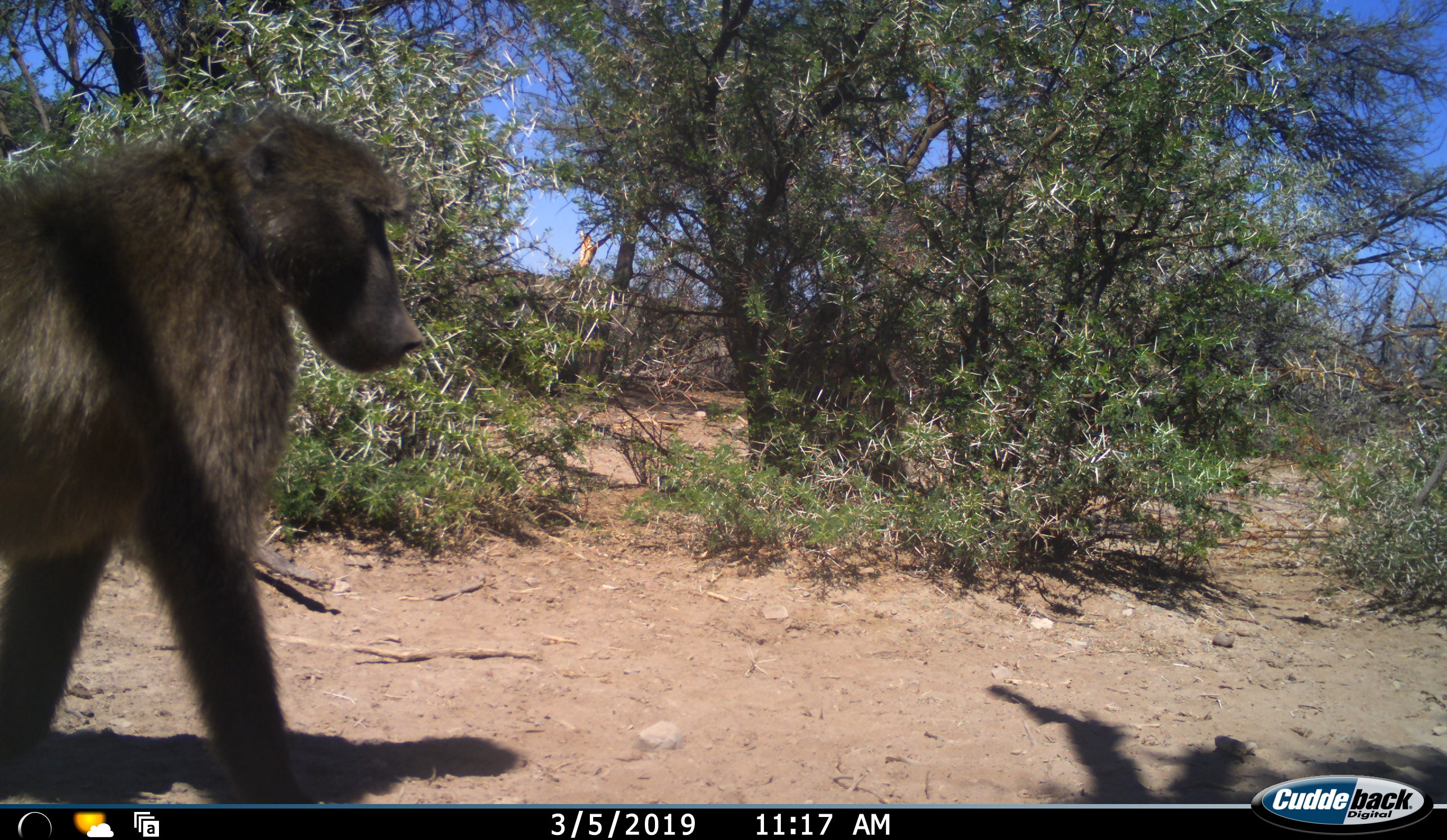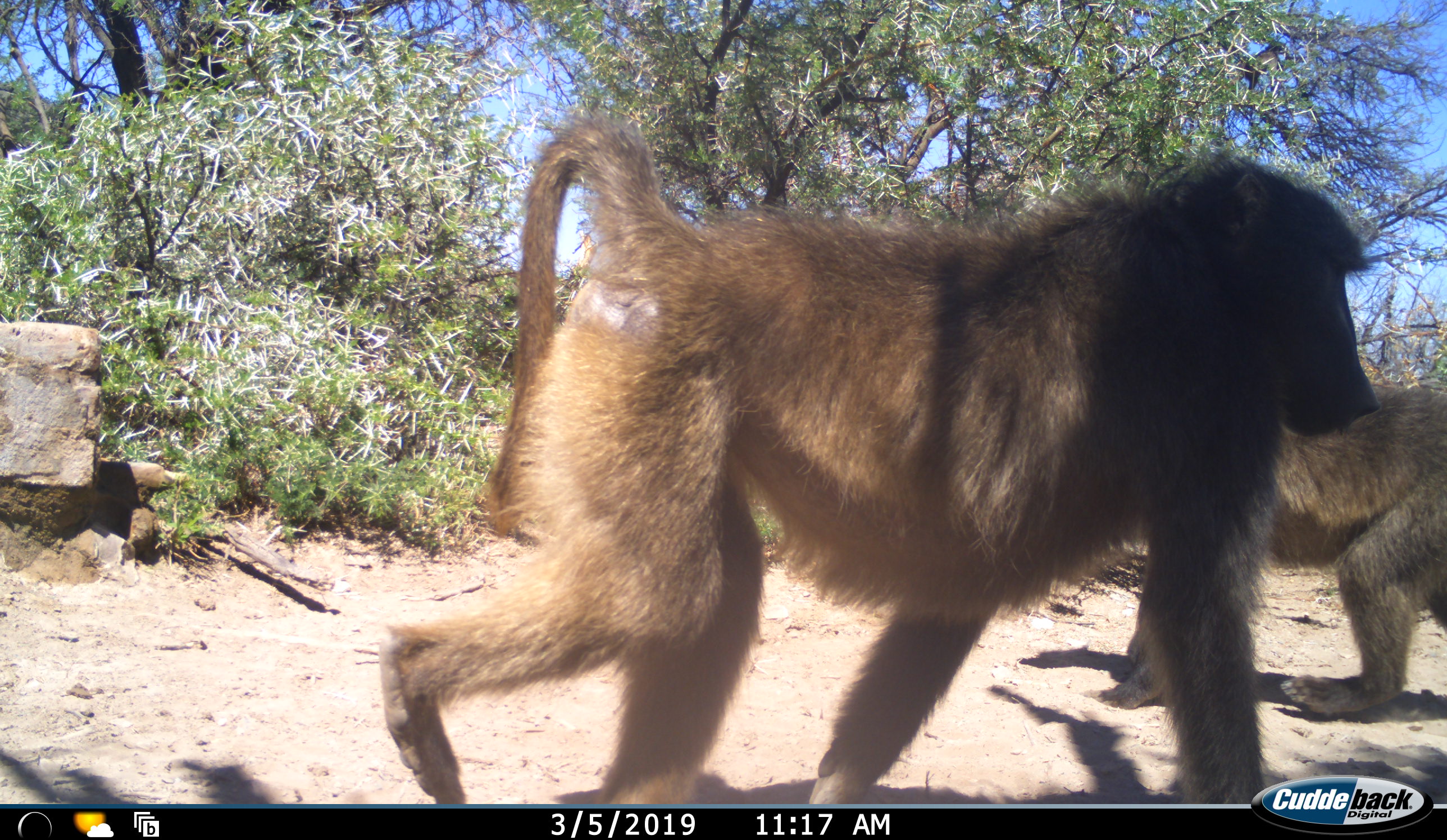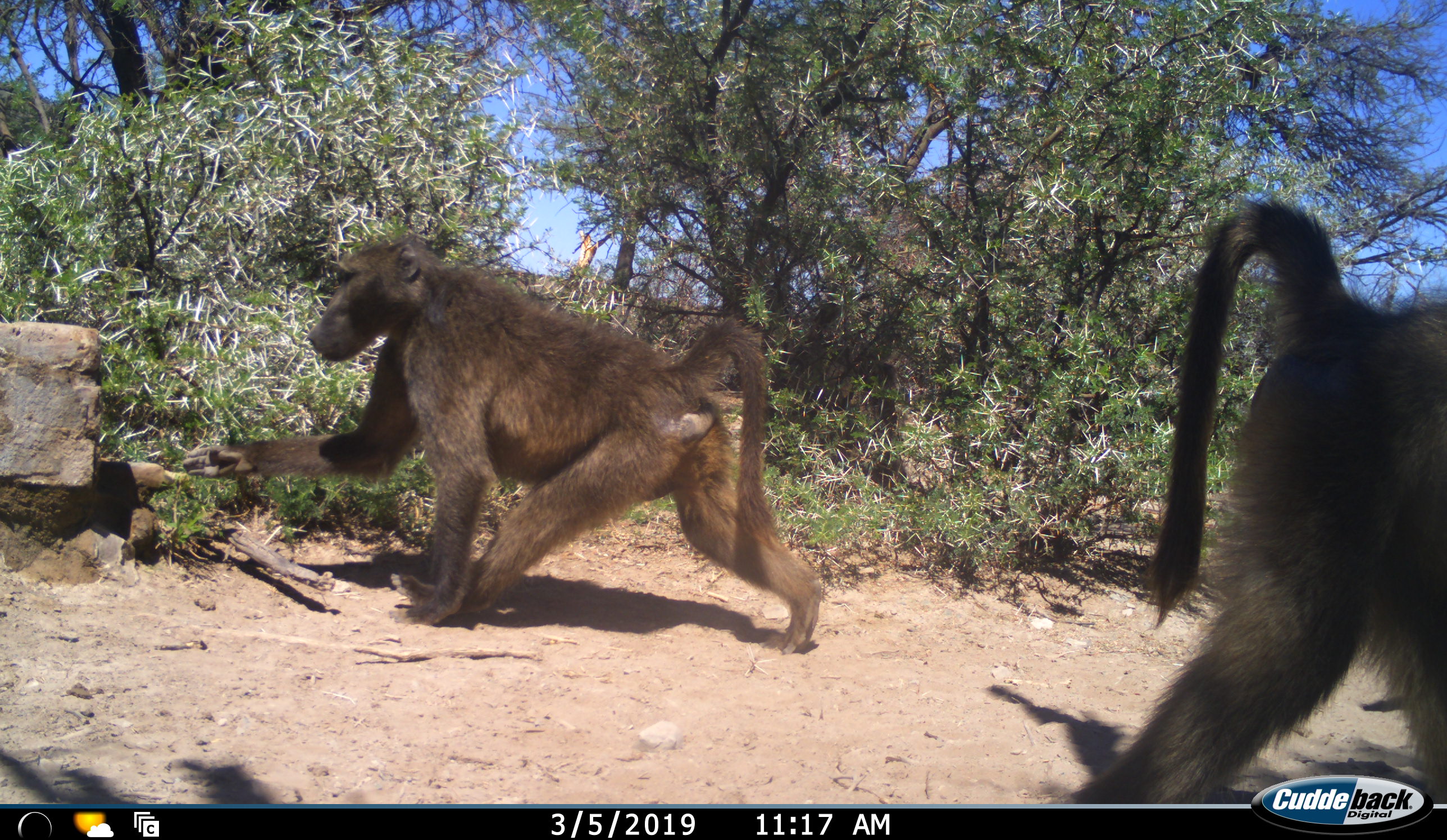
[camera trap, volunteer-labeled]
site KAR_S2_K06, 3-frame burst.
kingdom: Animalia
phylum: Chordata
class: Mammalia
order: Primates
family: Cercopithecidae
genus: Papio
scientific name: Papio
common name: baboon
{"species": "baboon (Papio)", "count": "2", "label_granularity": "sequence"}